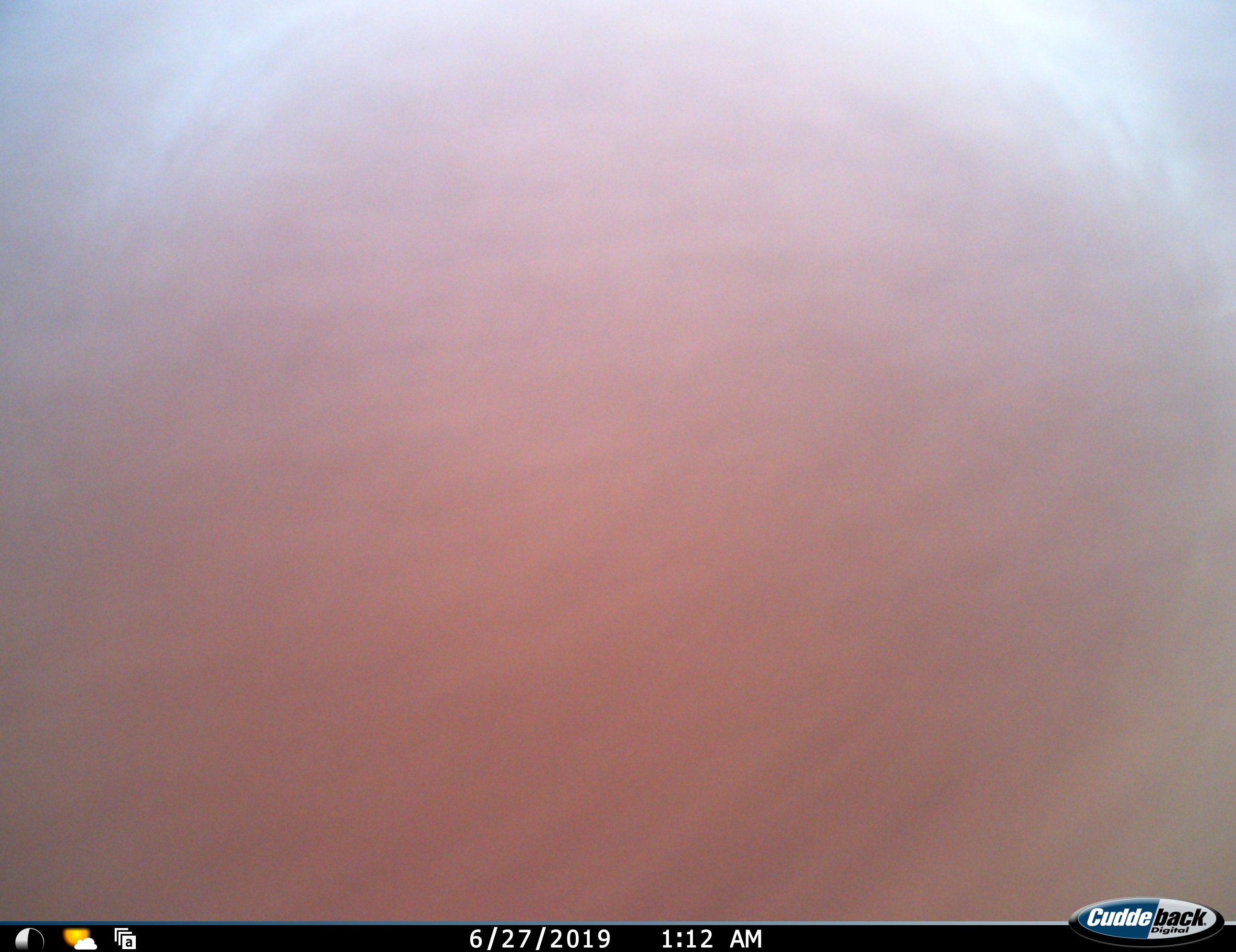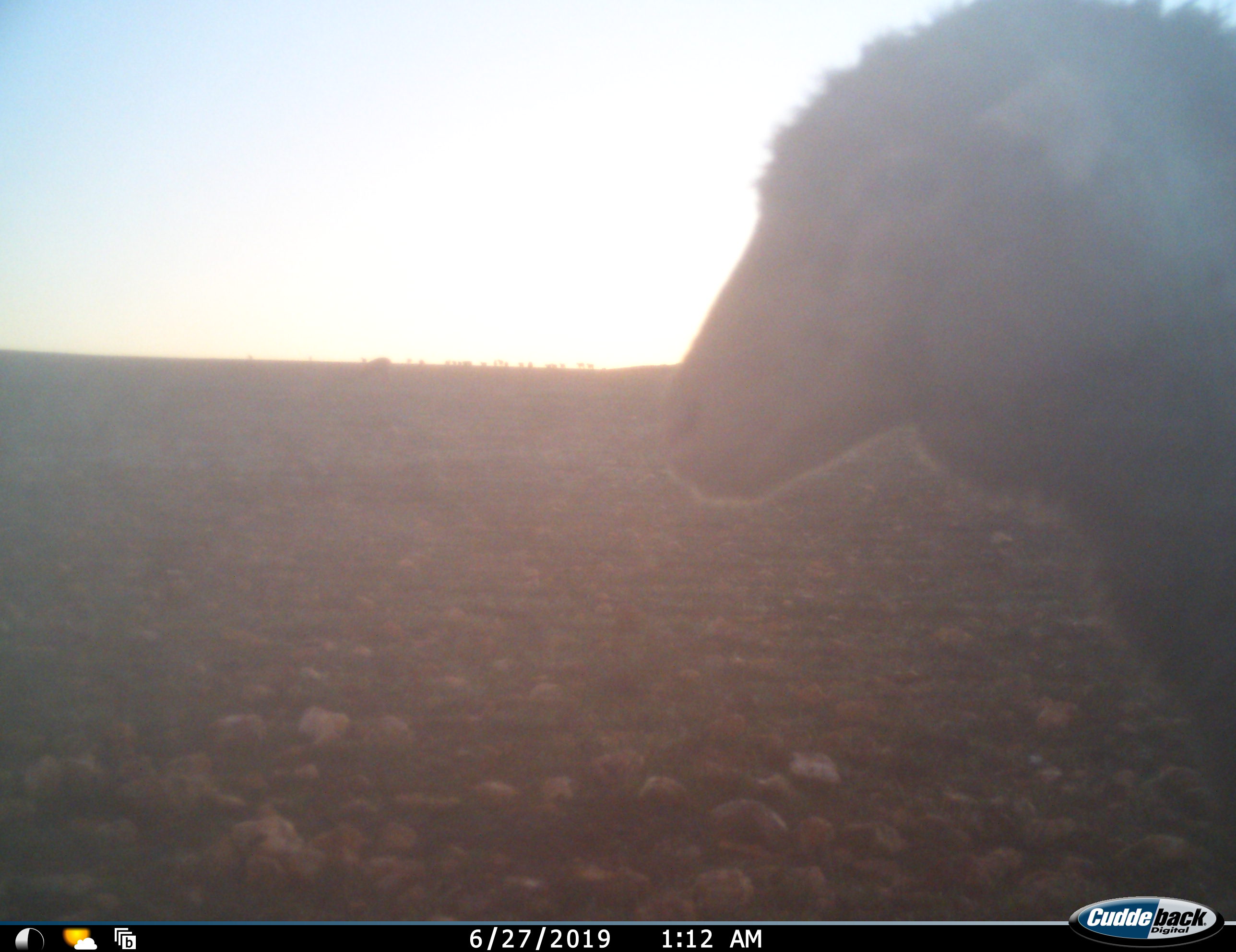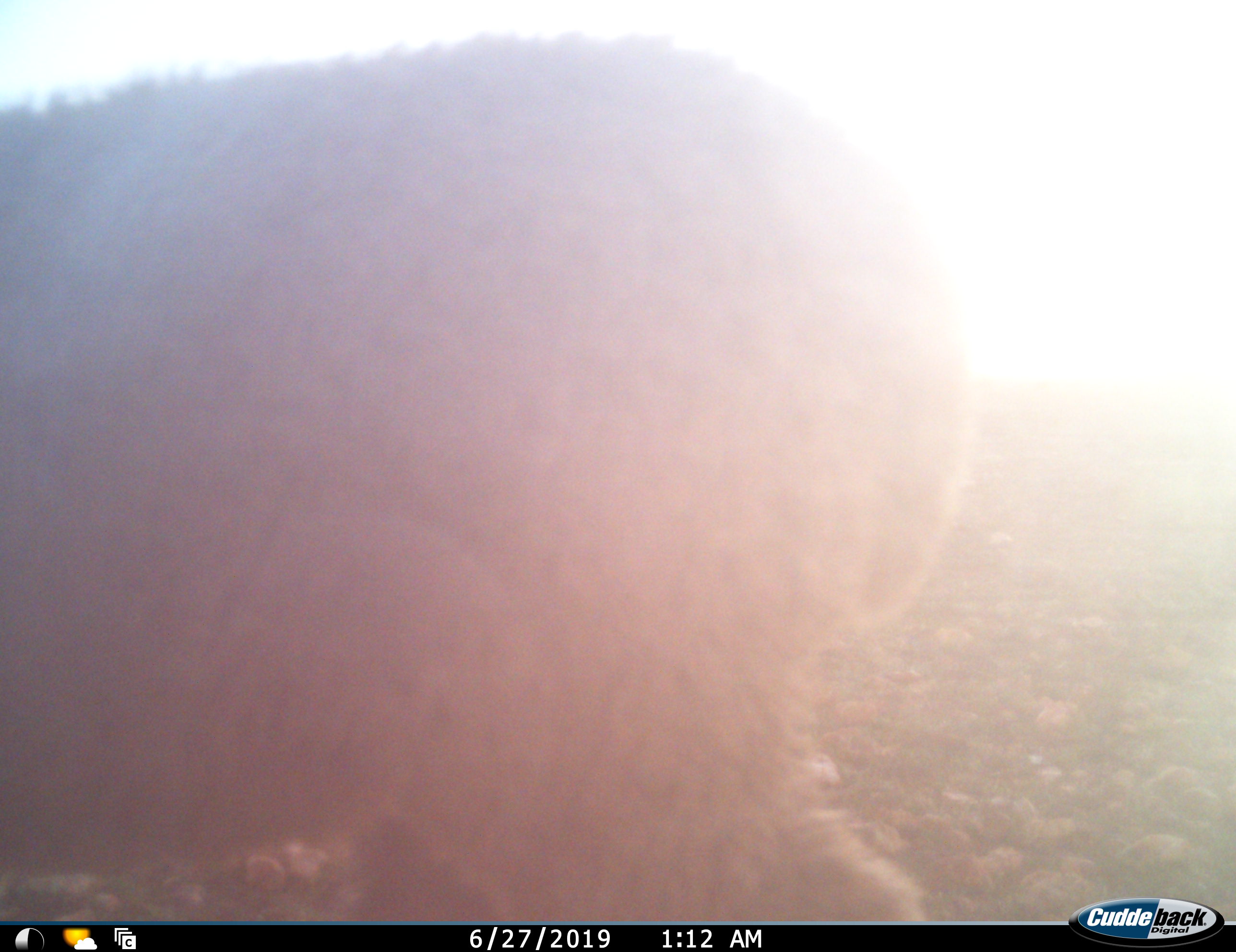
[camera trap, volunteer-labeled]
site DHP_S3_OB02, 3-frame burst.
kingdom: Animalia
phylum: Chordata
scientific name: Vertebrata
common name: domestic animal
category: domesticanimal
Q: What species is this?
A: Domesticanimal (domestic animal) (Vertebrata).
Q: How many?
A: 1.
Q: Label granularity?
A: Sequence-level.